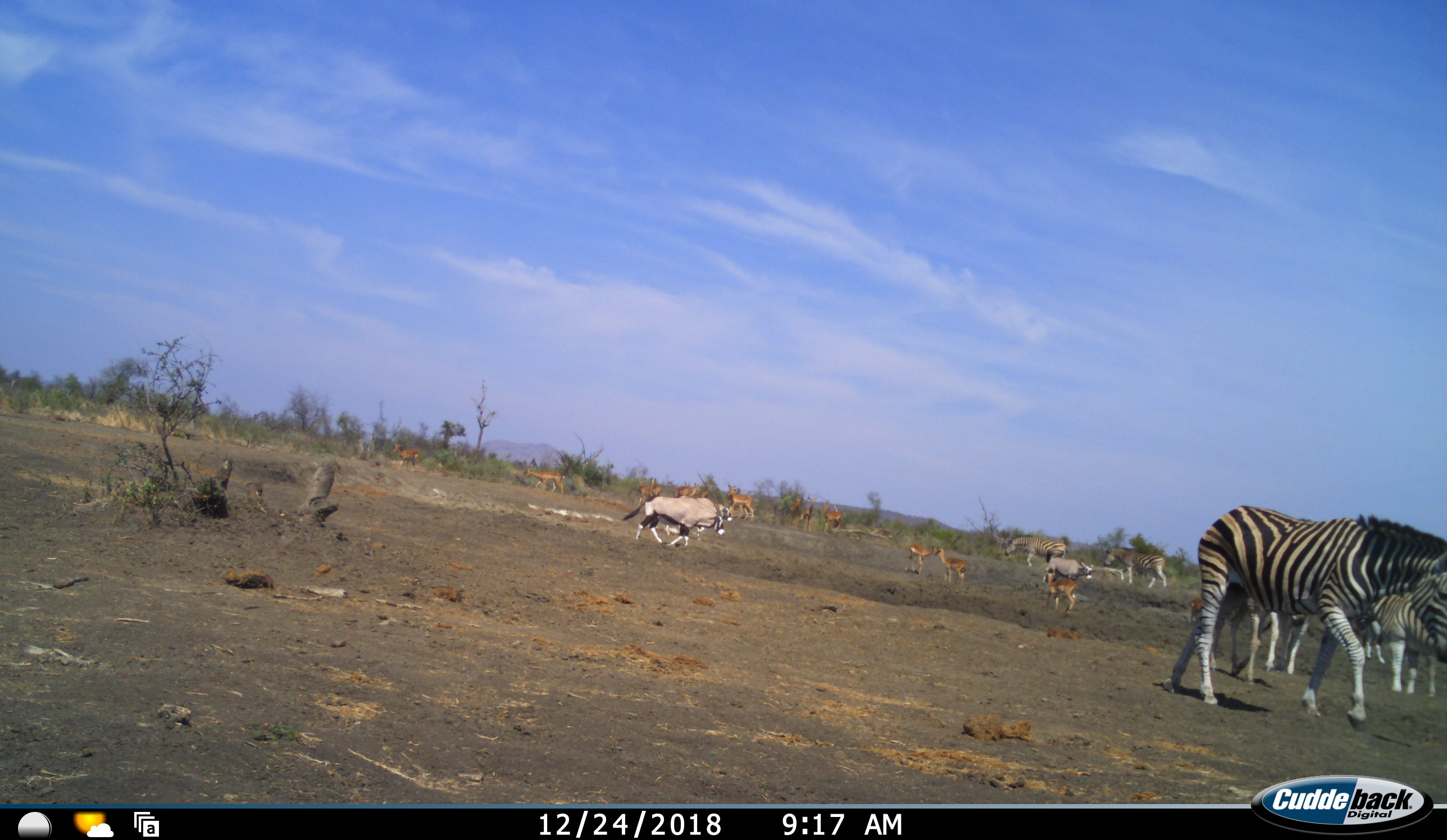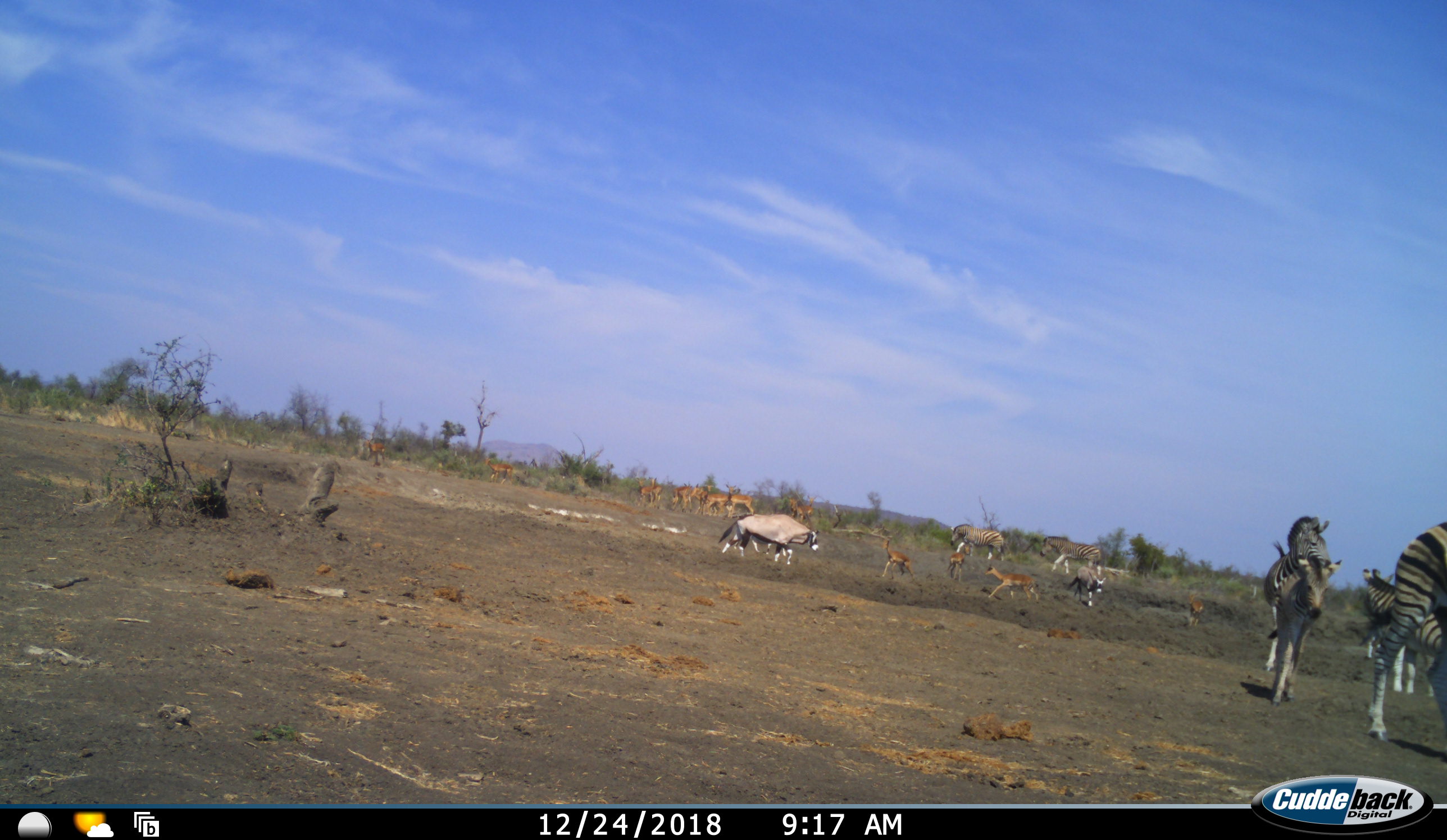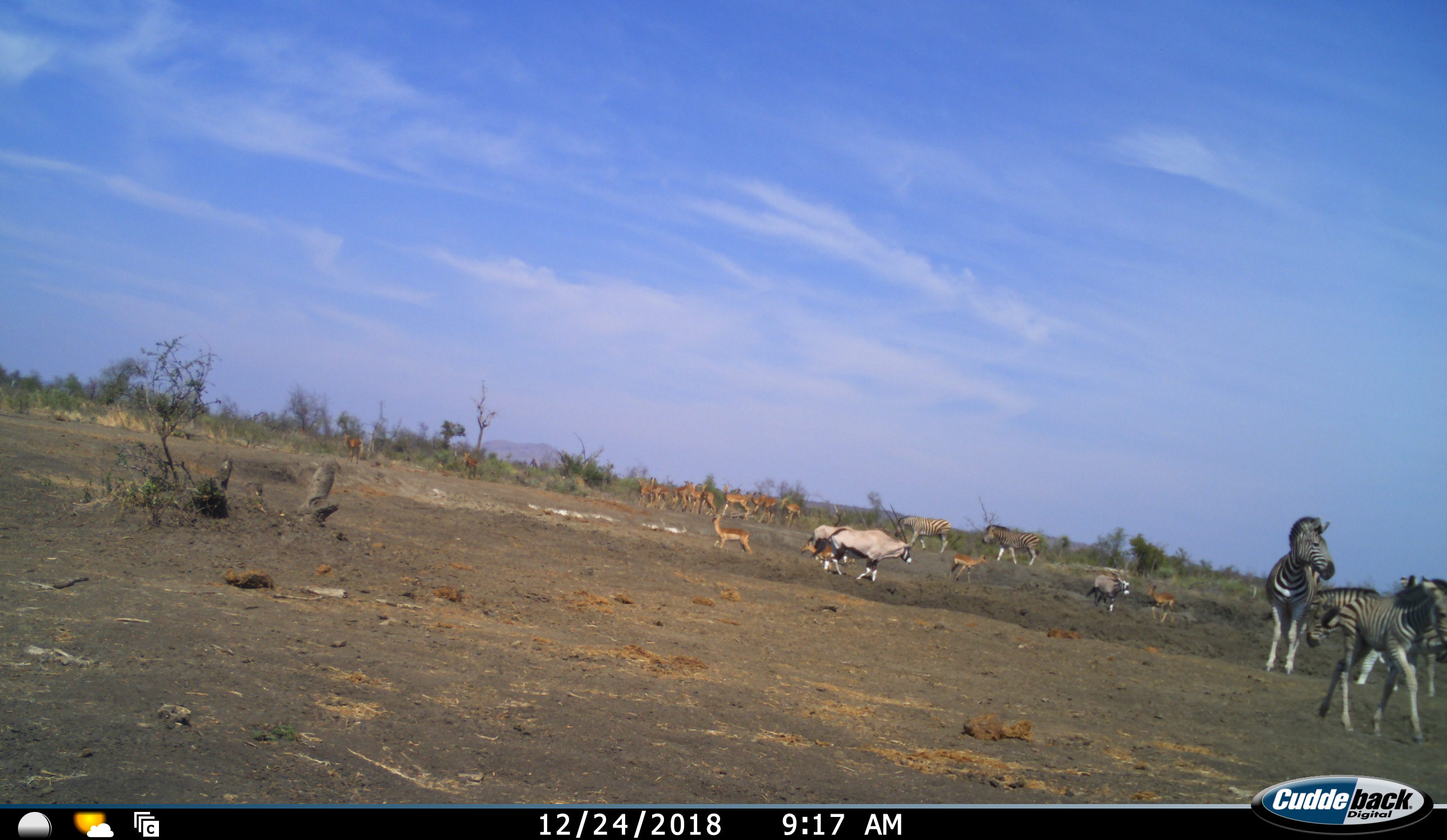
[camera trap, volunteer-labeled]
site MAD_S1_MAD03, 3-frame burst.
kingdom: Animalia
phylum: Chordata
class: Mammalia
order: Artiodactyla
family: Bovidae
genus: Oryx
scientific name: Oryx gazella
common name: gemsbok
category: oryx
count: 3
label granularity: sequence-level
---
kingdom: Animalia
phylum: Chordata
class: Mammalia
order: Artiodactyla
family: Bovidae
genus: Aepyceros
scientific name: Aepyceros melampus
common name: impala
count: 11-50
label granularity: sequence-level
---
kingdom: Animalia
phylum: Chordata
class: Mammalia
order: Perissodactyla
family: Equidae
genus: Equus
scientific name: Equus quagga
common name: plains zebra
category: zebraplains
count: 6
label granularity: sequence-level